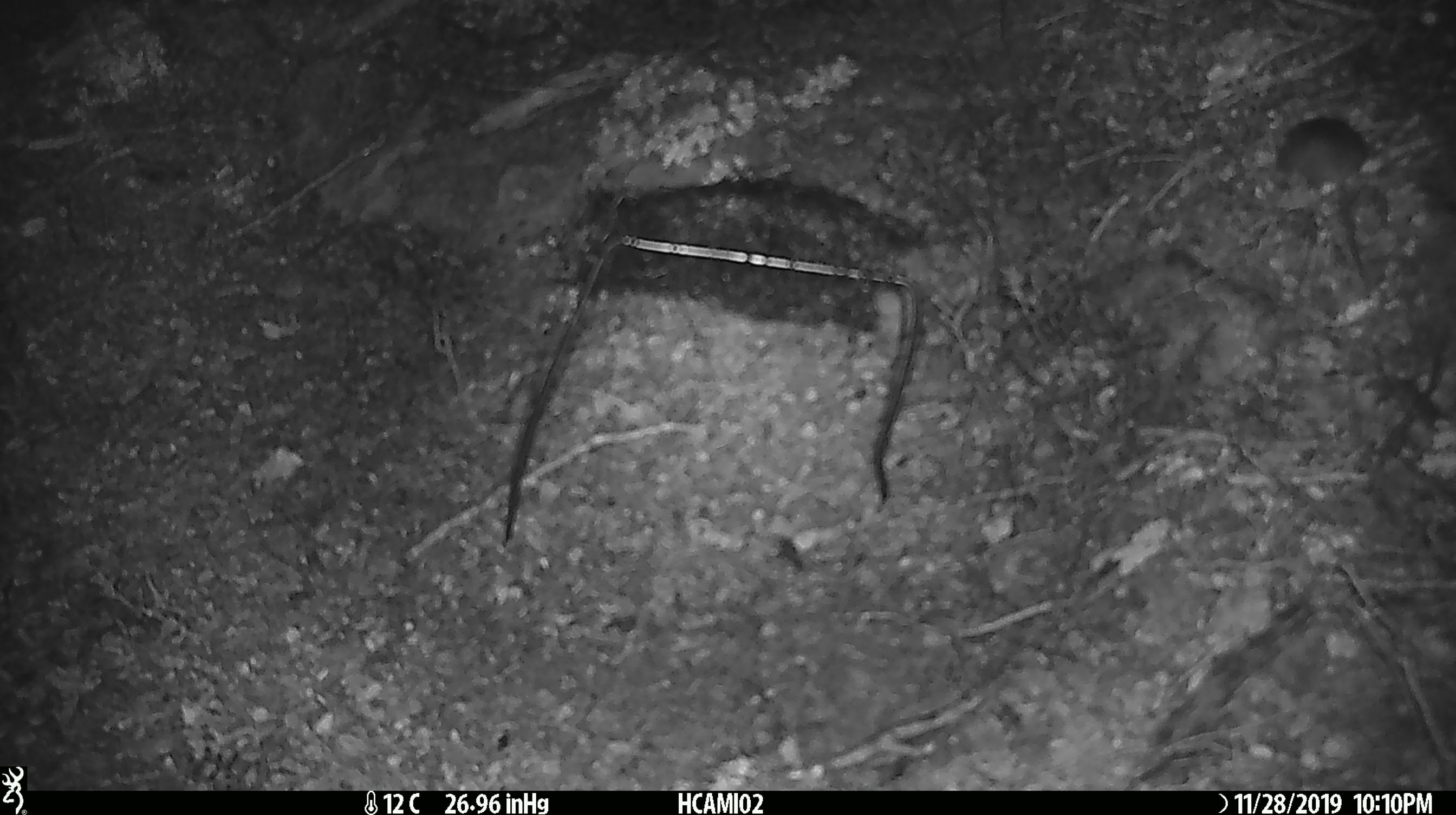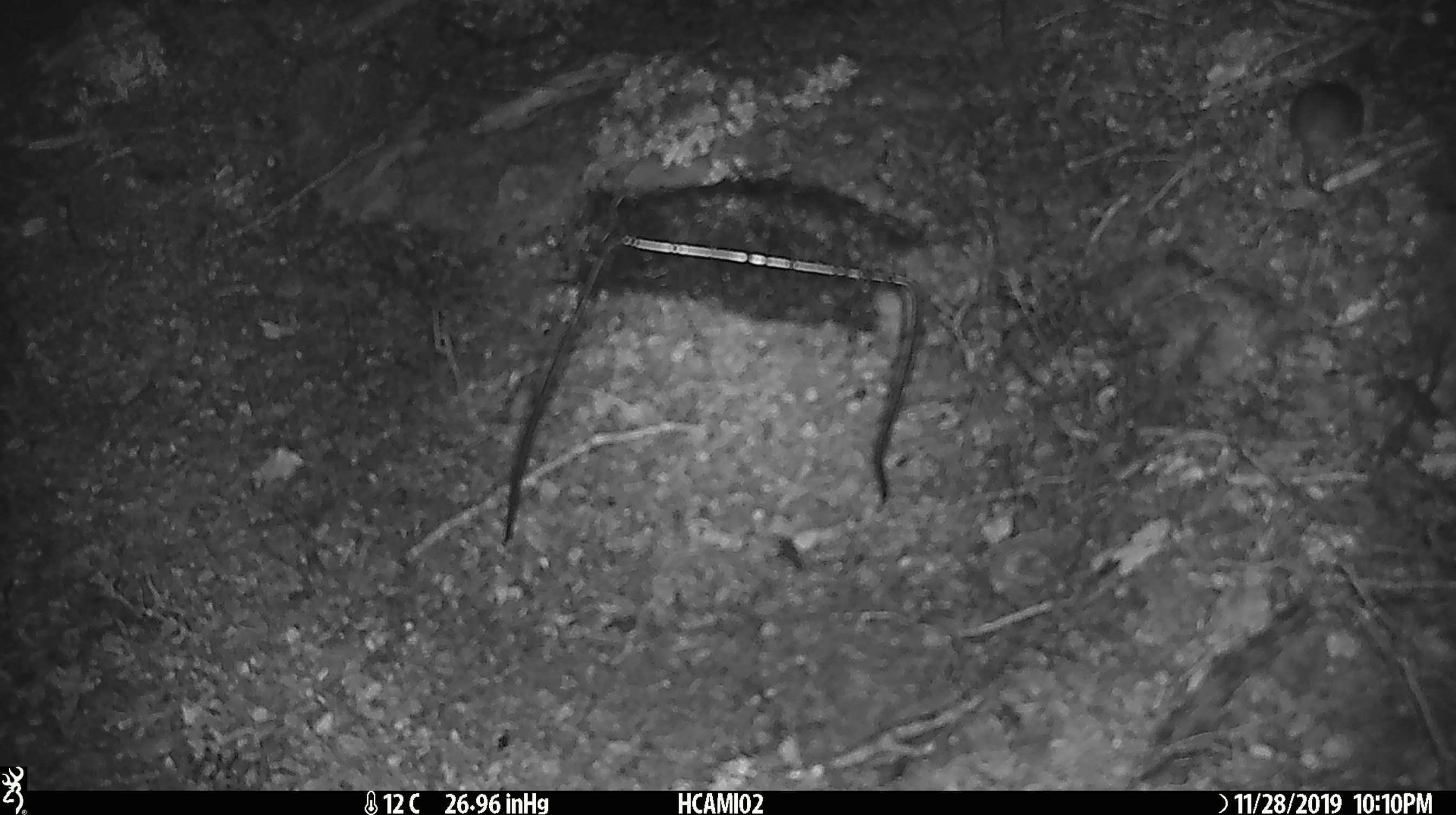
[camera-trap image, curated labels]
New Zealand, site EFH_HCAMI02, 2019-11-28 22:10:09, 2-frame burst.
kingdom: Animalia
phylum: Chordata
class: Mammalia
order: Rodentia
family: Muridae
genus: Mus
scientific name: Mus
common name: mouse